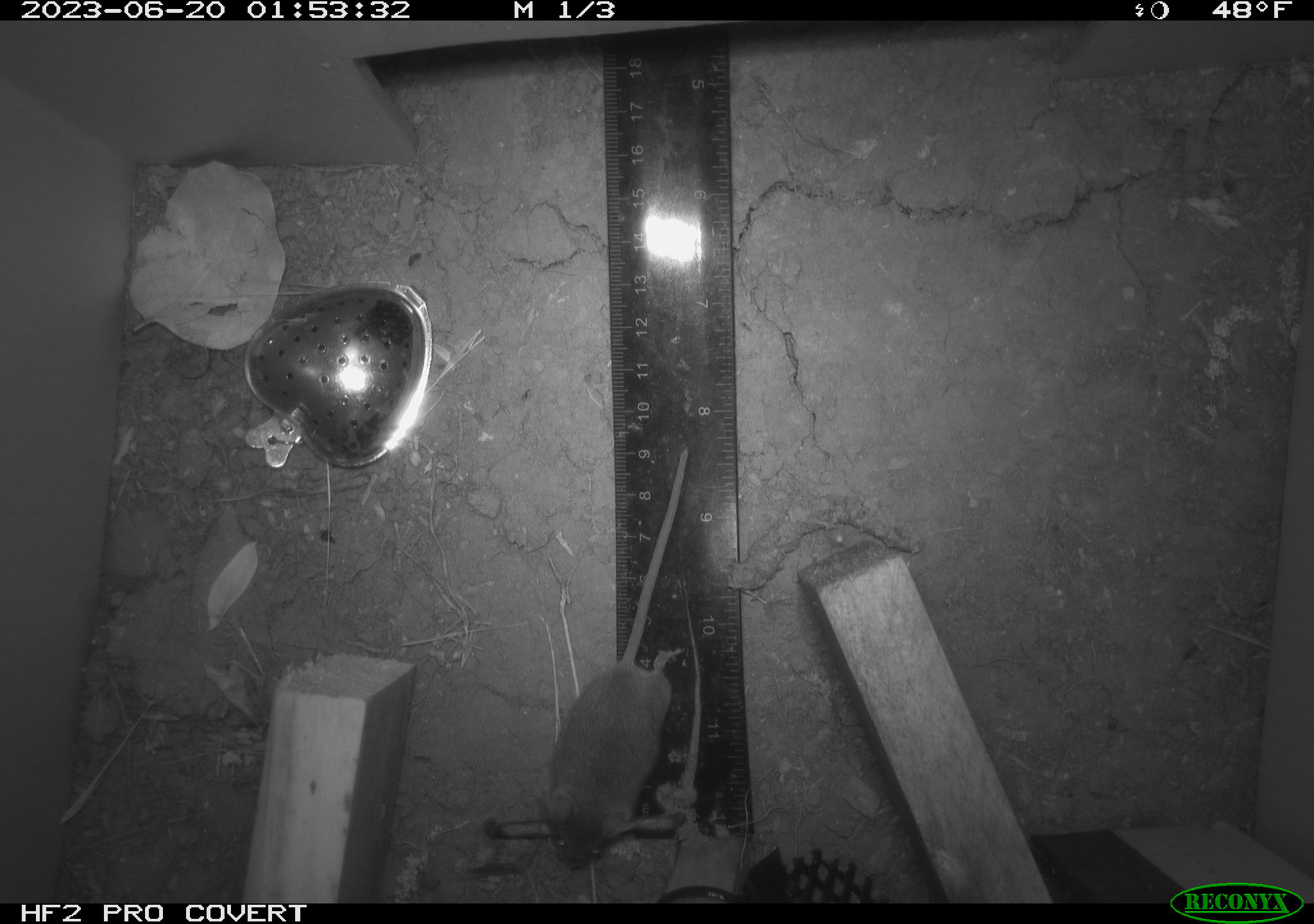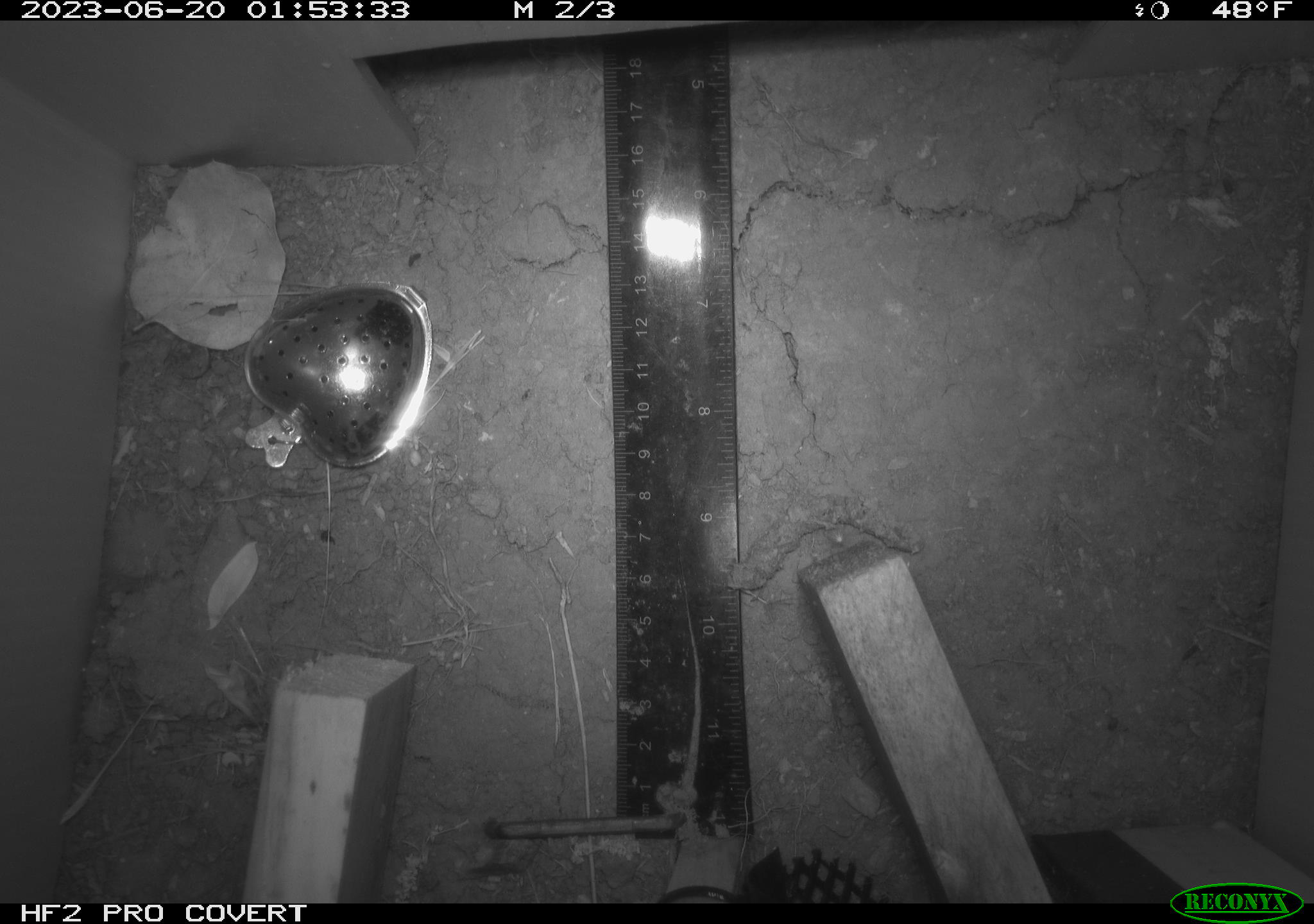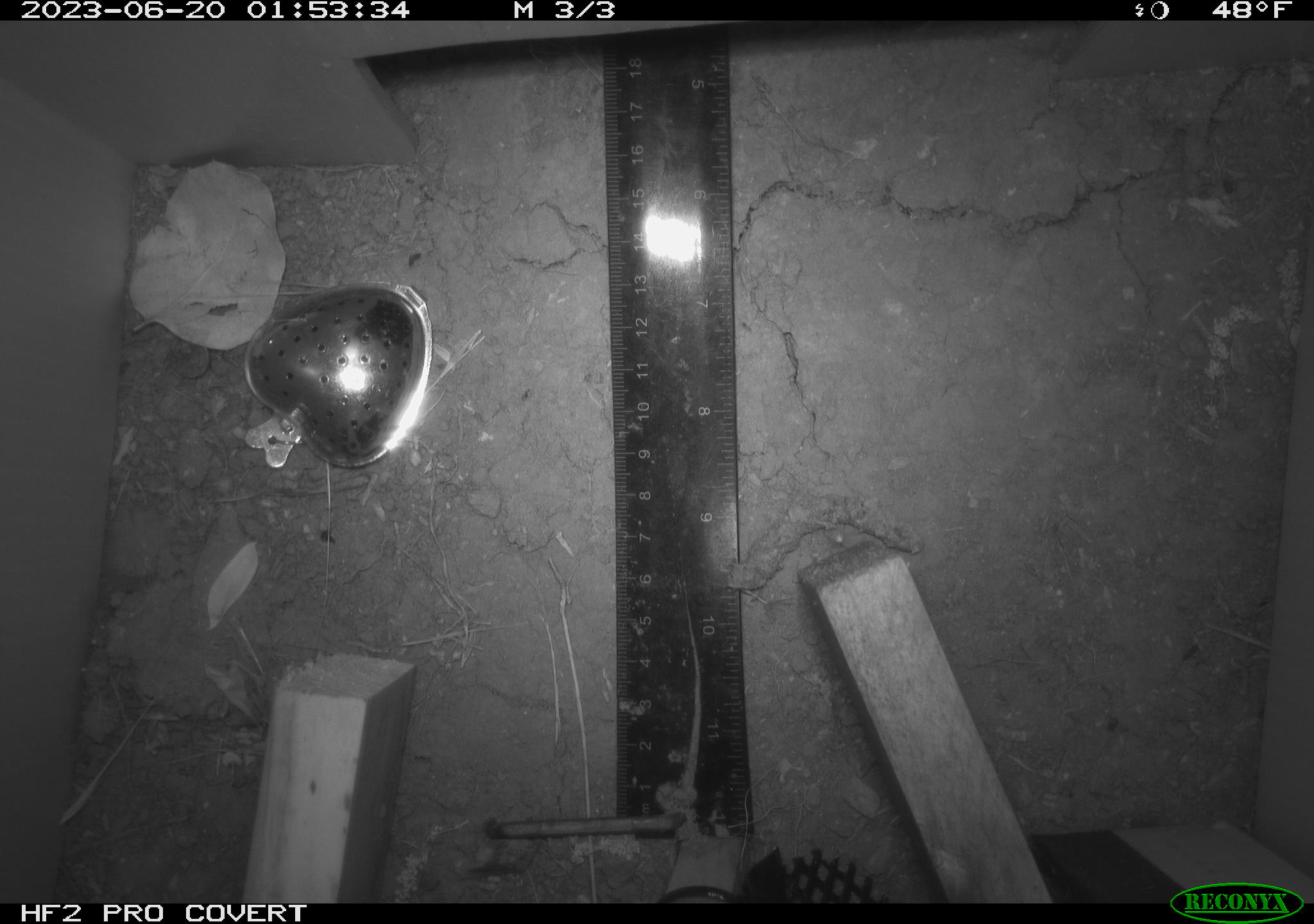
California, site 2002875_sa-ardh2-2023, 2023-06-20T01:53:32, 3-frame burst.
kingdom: Animalia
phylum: Chordata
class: Mammalia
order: Rodentia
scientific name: Rodentia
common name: mouse species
Mouse species (Rodentia).